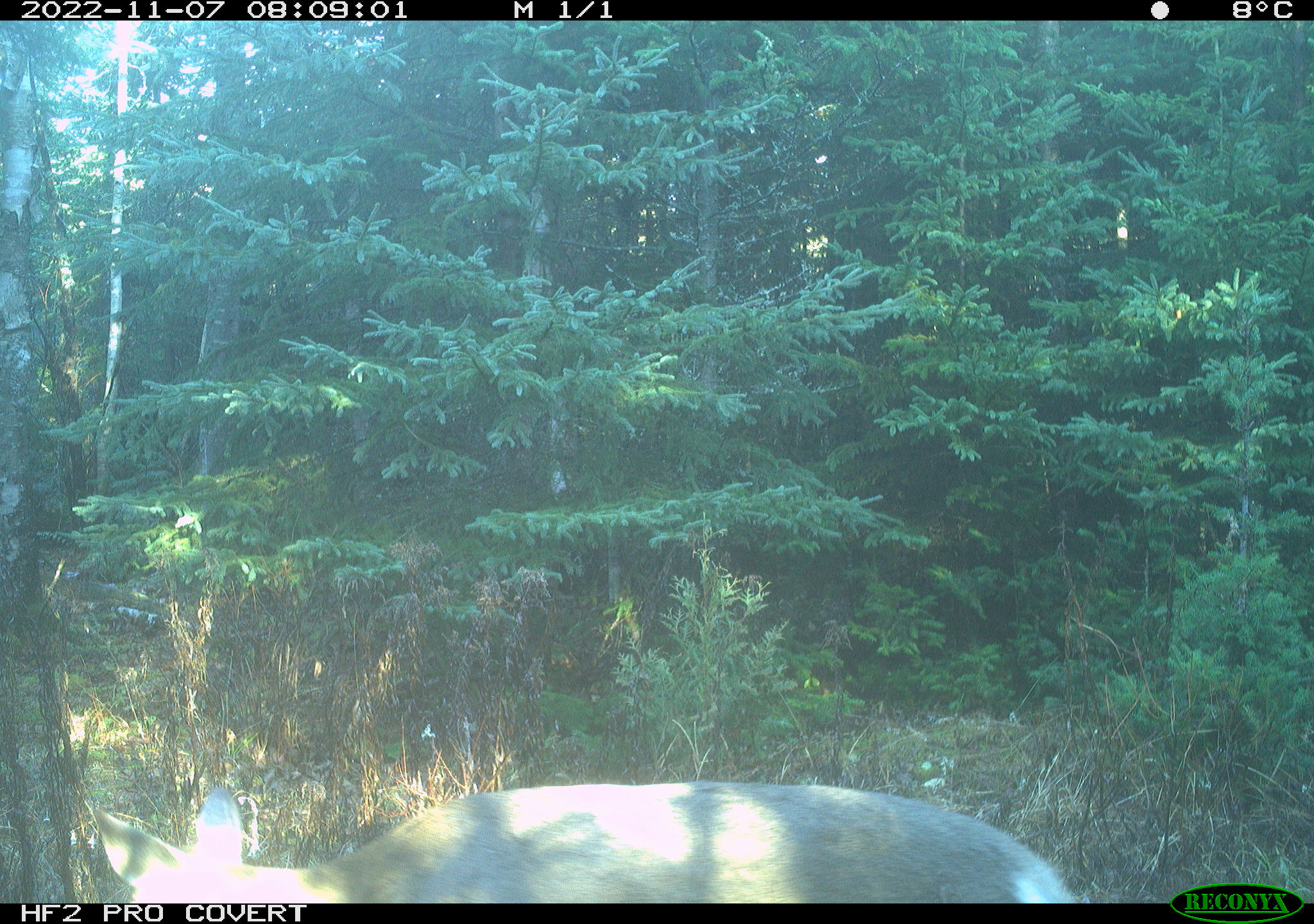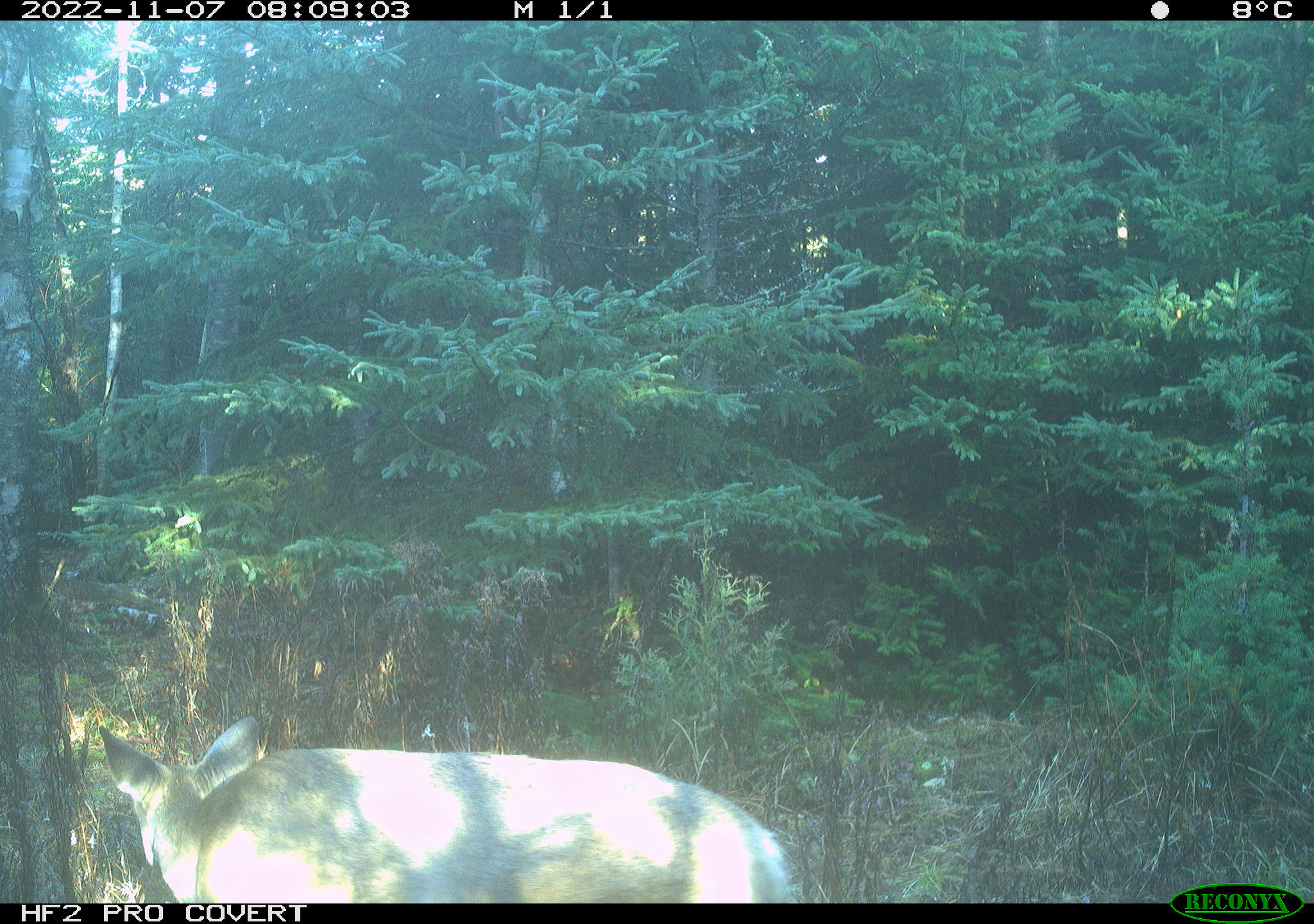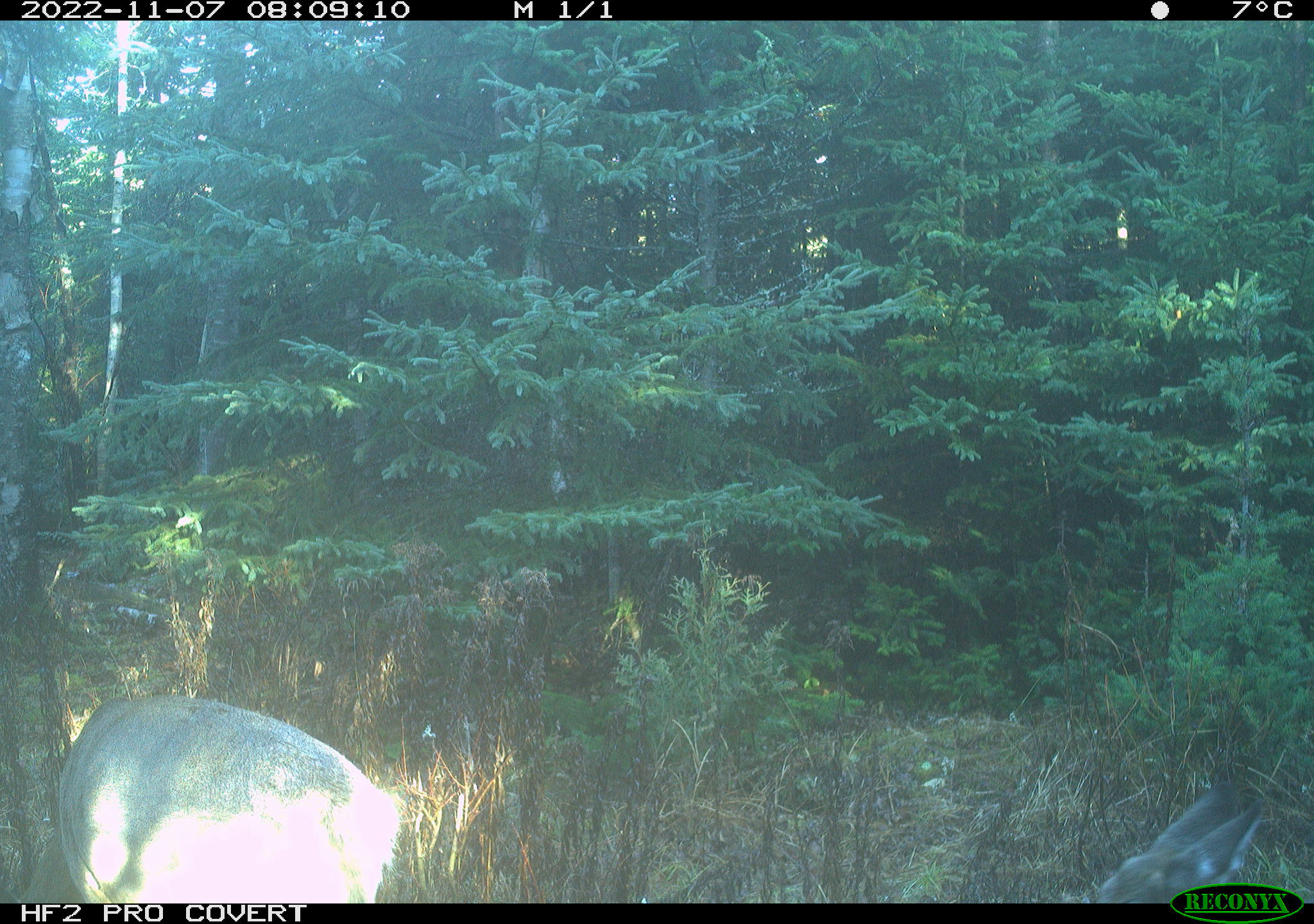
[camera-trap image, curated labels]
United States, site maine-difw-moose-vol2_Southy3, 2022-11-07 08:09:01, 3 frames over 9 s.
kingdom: Animalia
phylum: Chordata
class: Mammalia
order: Artiodactyla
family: Cervidae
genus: Odocoileus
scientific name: Odocoileus virginianus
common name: white-tailed deer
White-tailed deer (Odocoileus virginianus).